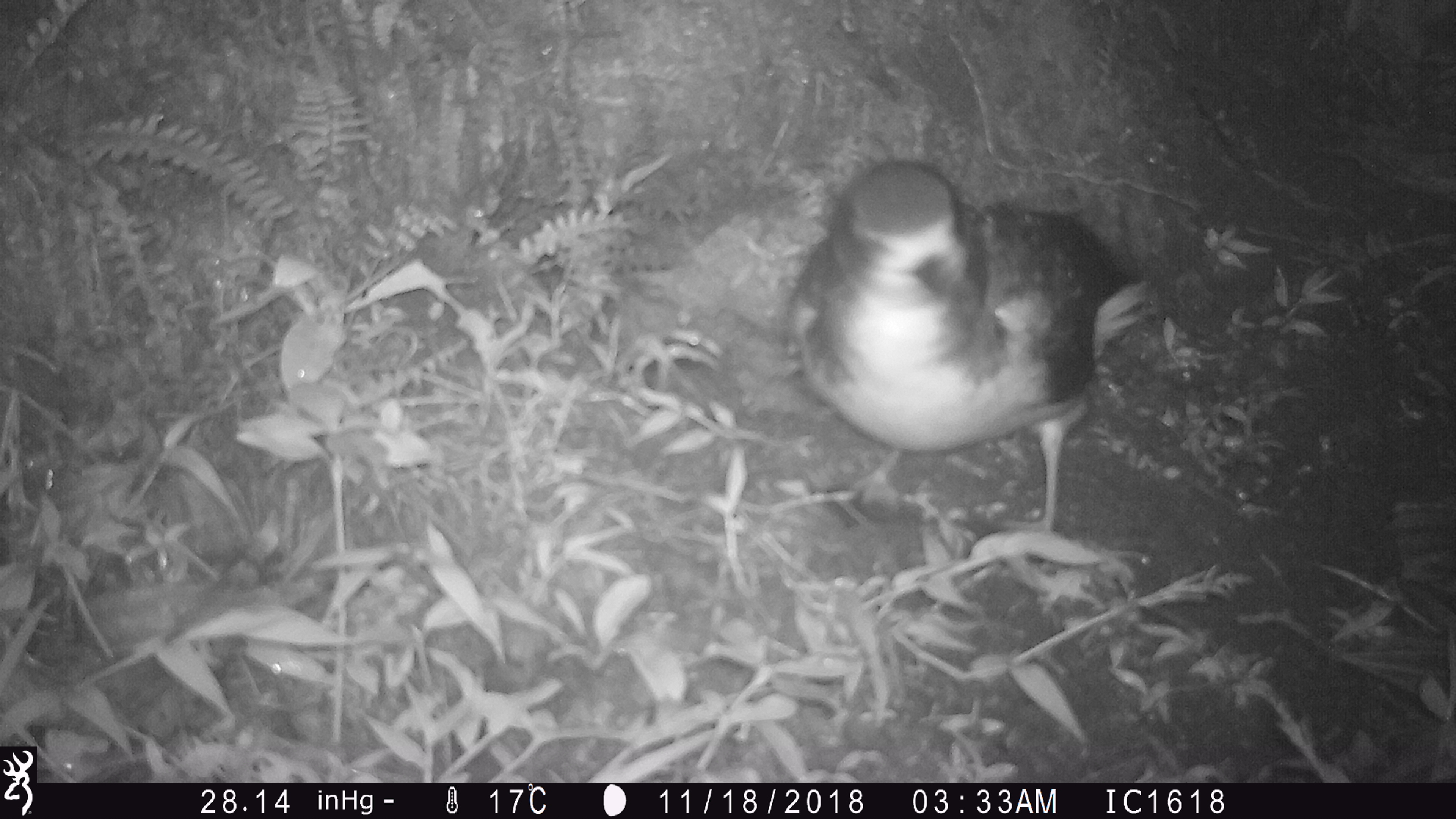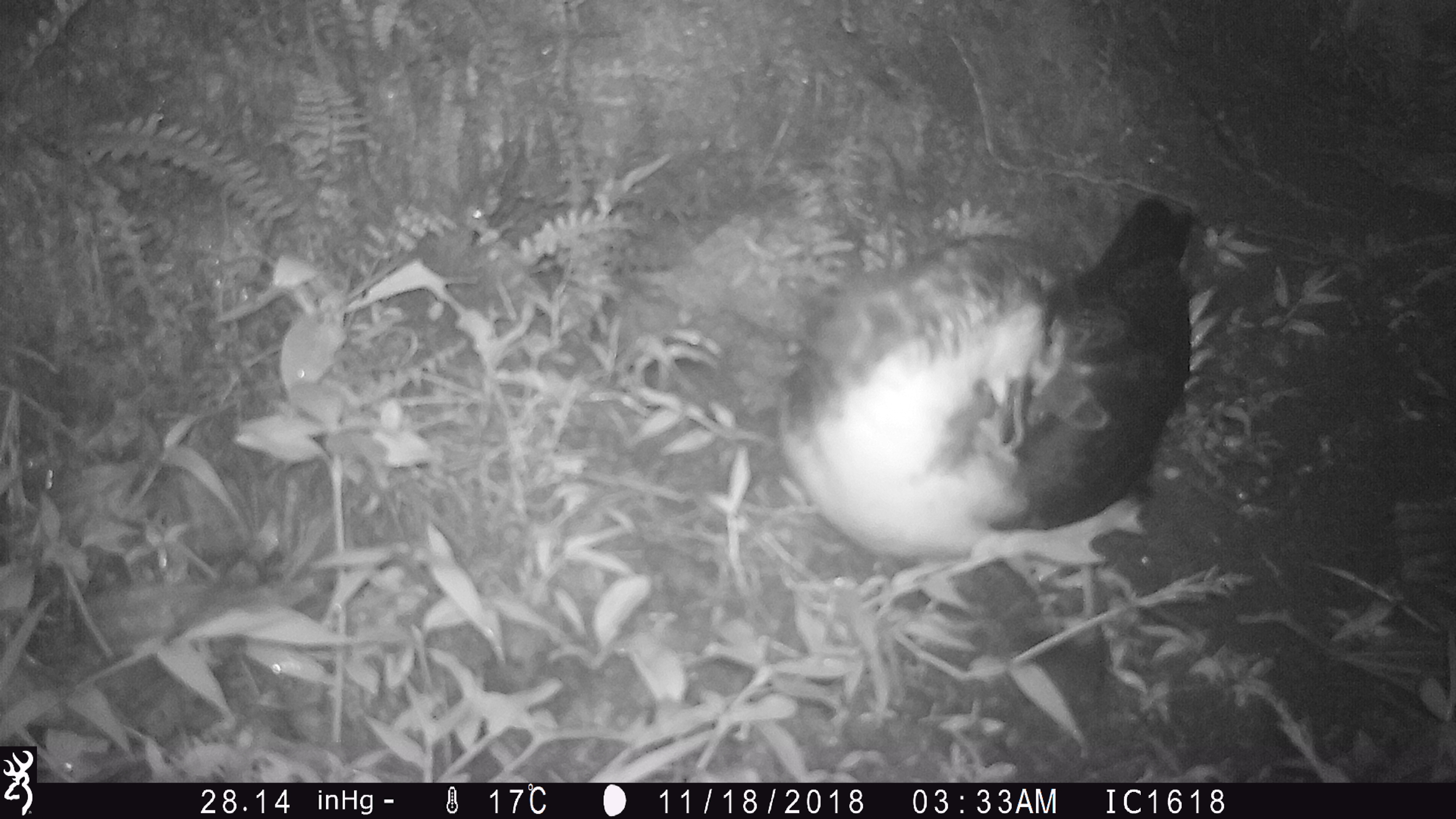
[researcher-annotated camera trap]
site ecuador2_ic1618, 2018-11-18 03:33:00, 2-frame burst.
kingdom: Animalia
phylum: Chordata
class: Aves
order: Procellariiformes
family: Procellariidae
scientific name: Procellariidae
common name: petrel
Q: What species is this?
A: Petrel (Procellariidae).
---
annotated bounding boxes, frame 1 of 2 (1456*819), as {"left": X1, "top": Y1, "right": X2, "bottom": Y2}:
petrel: {"left": 776, "top": 157, "right": 1157, "bottom": 565}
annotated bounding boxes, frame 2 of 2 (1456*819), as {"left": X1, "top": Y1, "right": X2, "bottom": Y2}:
petrel: {"left": 770, "top": 201, "right": 1206, "bottom": 577}